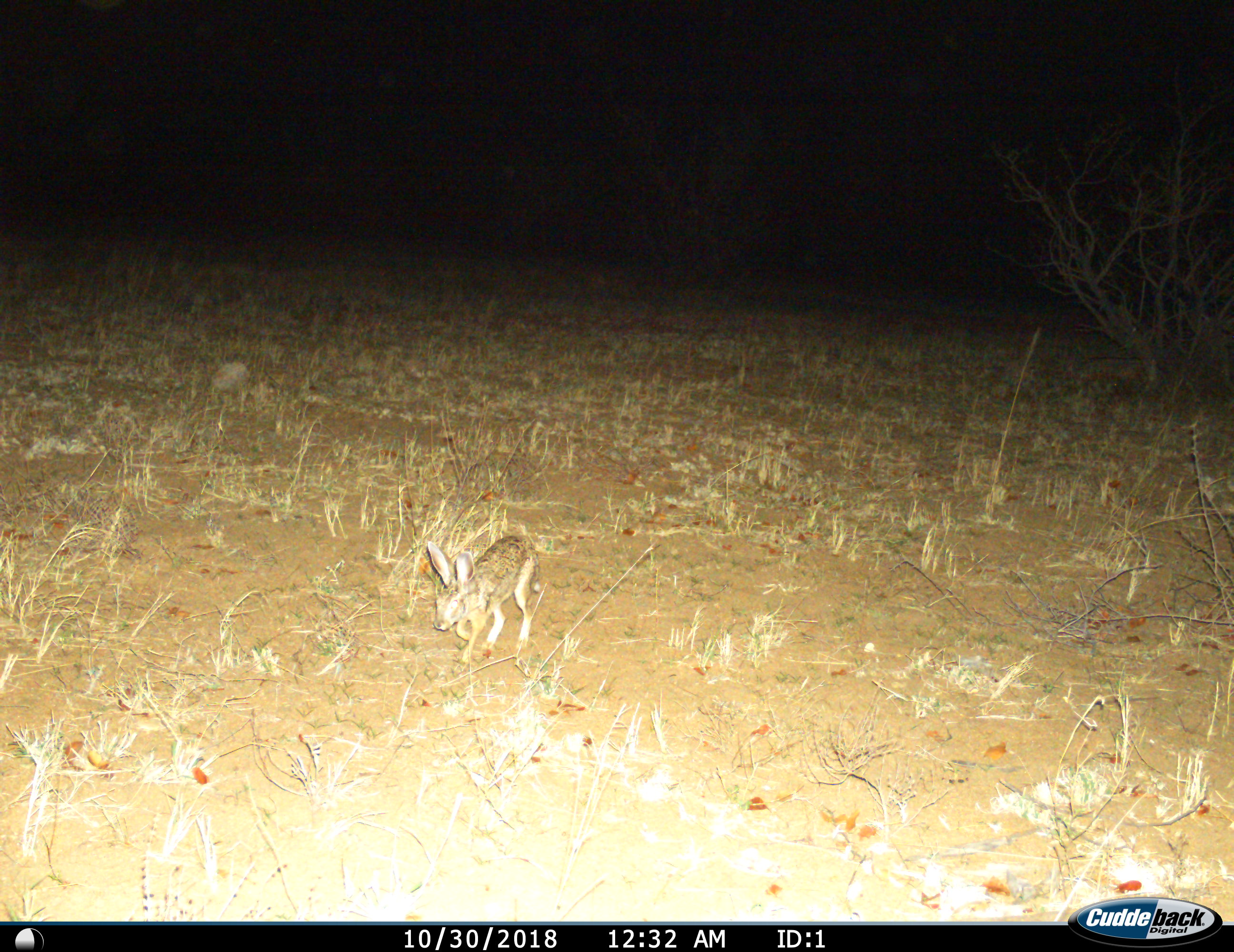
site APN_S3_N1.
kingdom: Animalia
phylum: Chordata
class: Mammalia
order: Lagomorpha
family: Leporidae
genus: Lepus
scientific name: Lepus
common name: hare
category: hareunknown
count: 1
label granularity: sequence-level